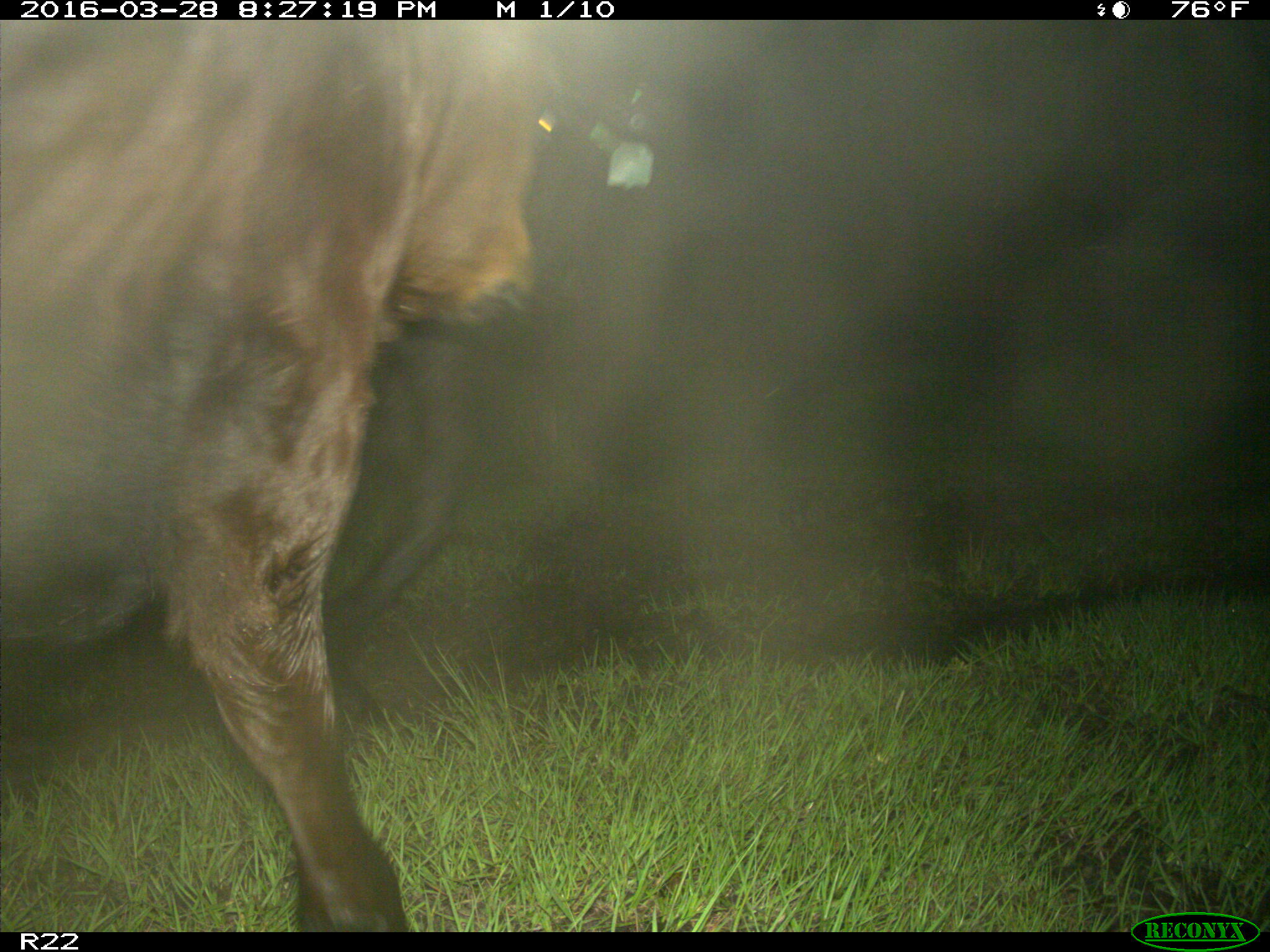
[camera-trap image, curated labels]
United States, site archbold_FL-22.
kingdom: Animalia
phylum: Chordata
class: Mammalia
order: Artiodactyla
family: Bovidae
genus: Bos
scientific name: Bos taurus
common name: domestic cow